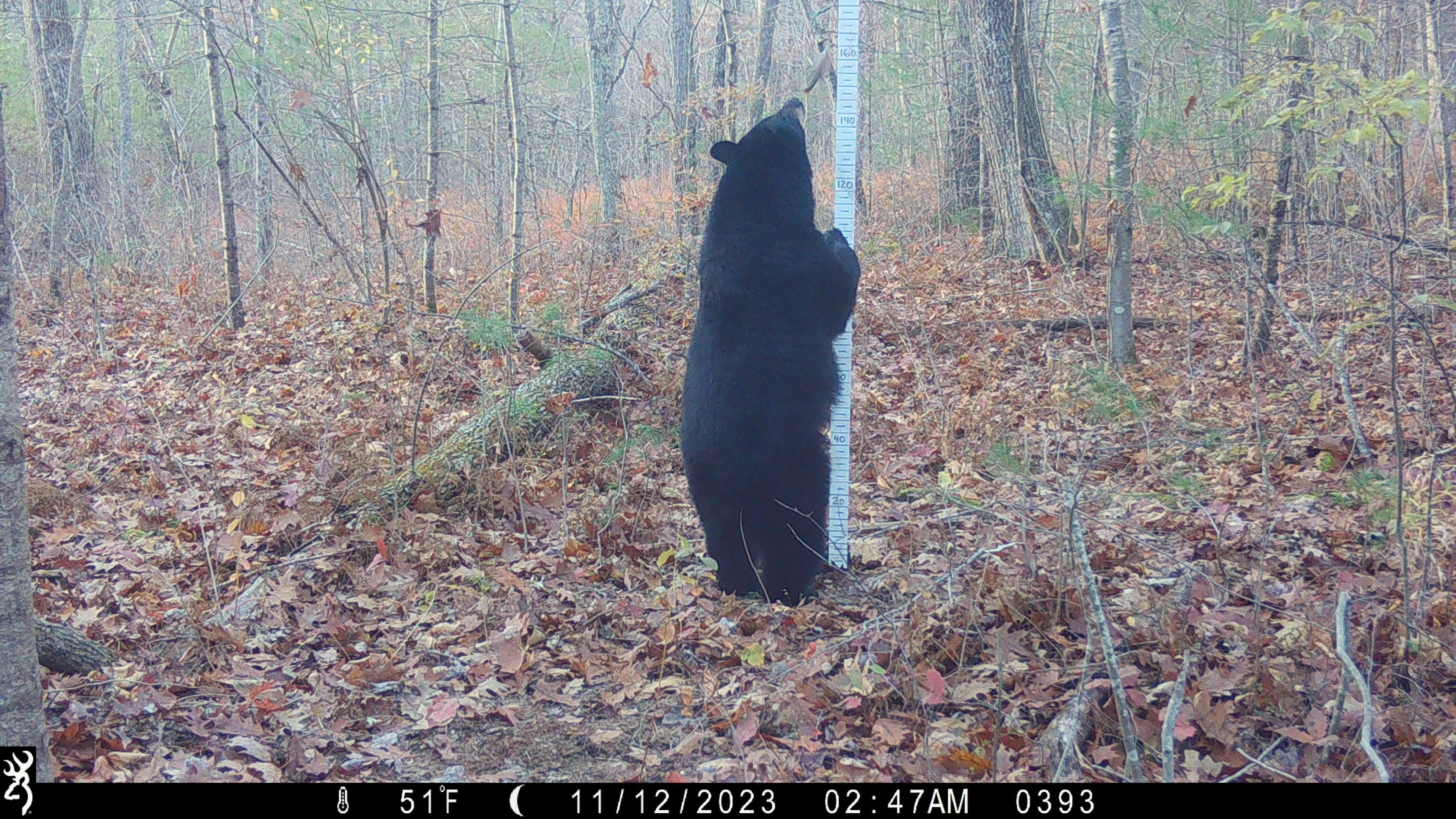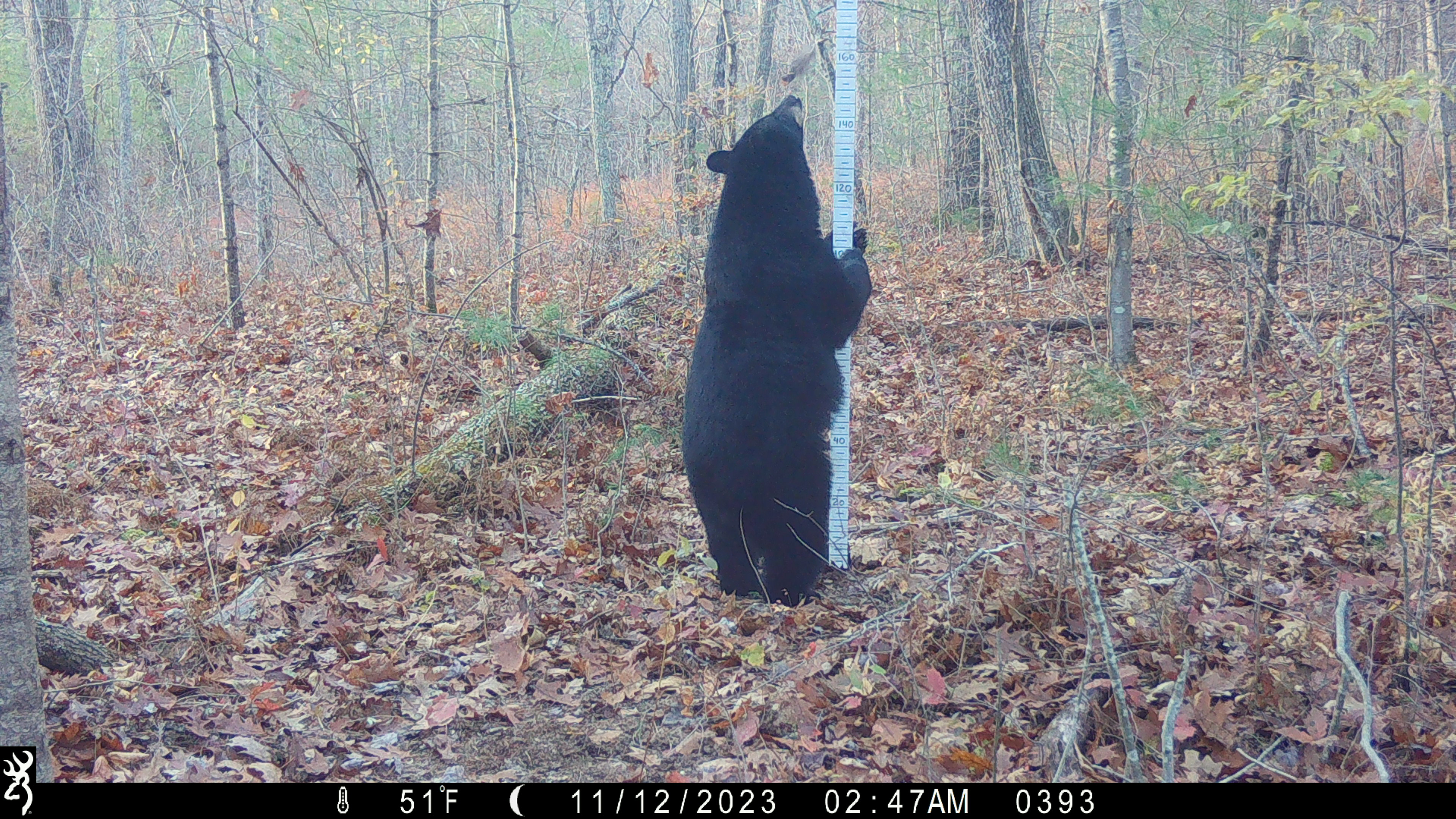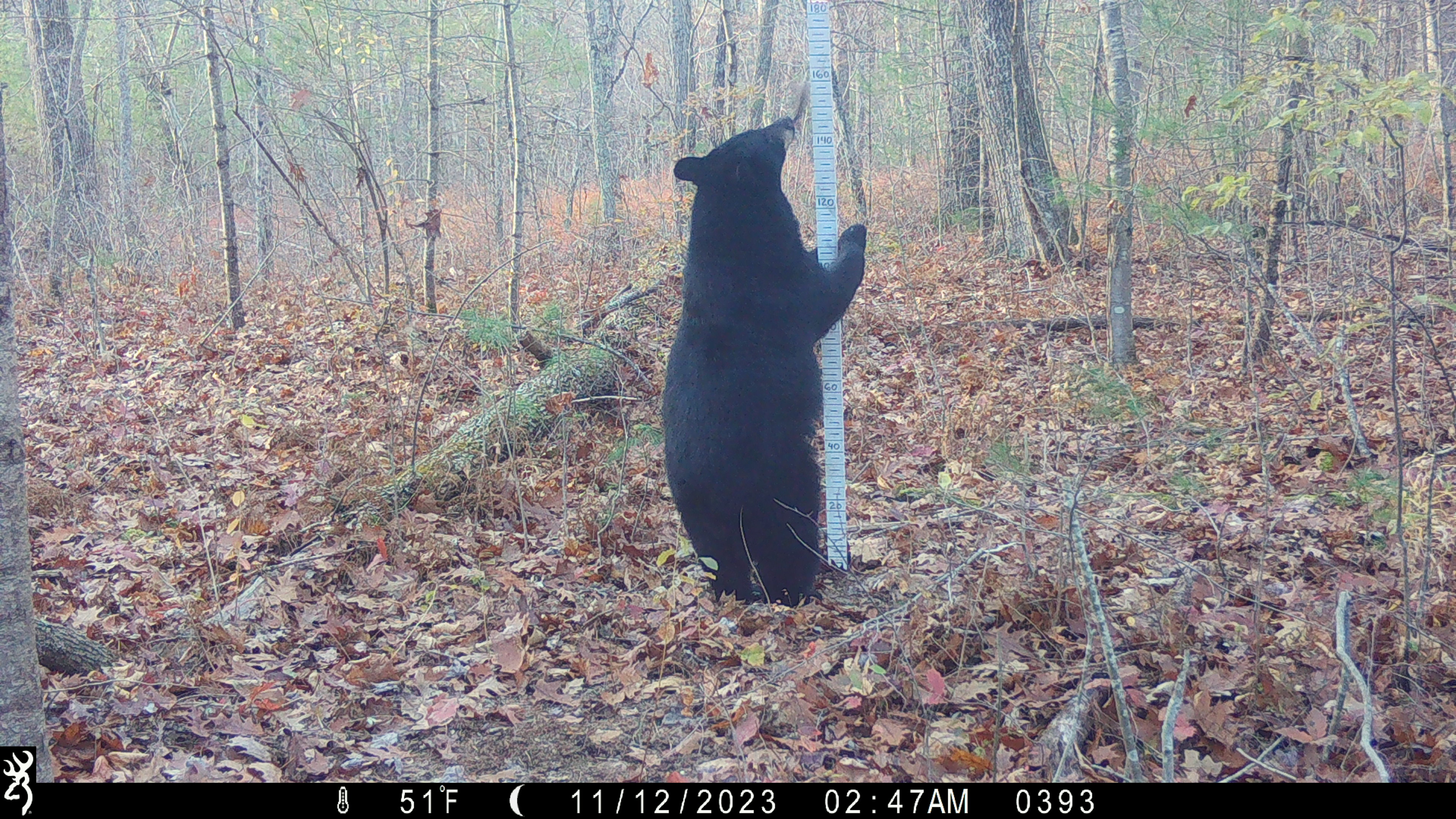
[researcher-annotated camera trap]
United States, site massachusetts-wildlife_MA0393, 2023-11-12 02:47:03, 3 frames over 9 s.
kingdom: Animalia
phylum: Chordata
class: Mammalia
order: Carnivora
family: Ursidae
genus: Ursus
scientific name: Ursus americanus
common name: black bear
Black bear (Ursus americanus).